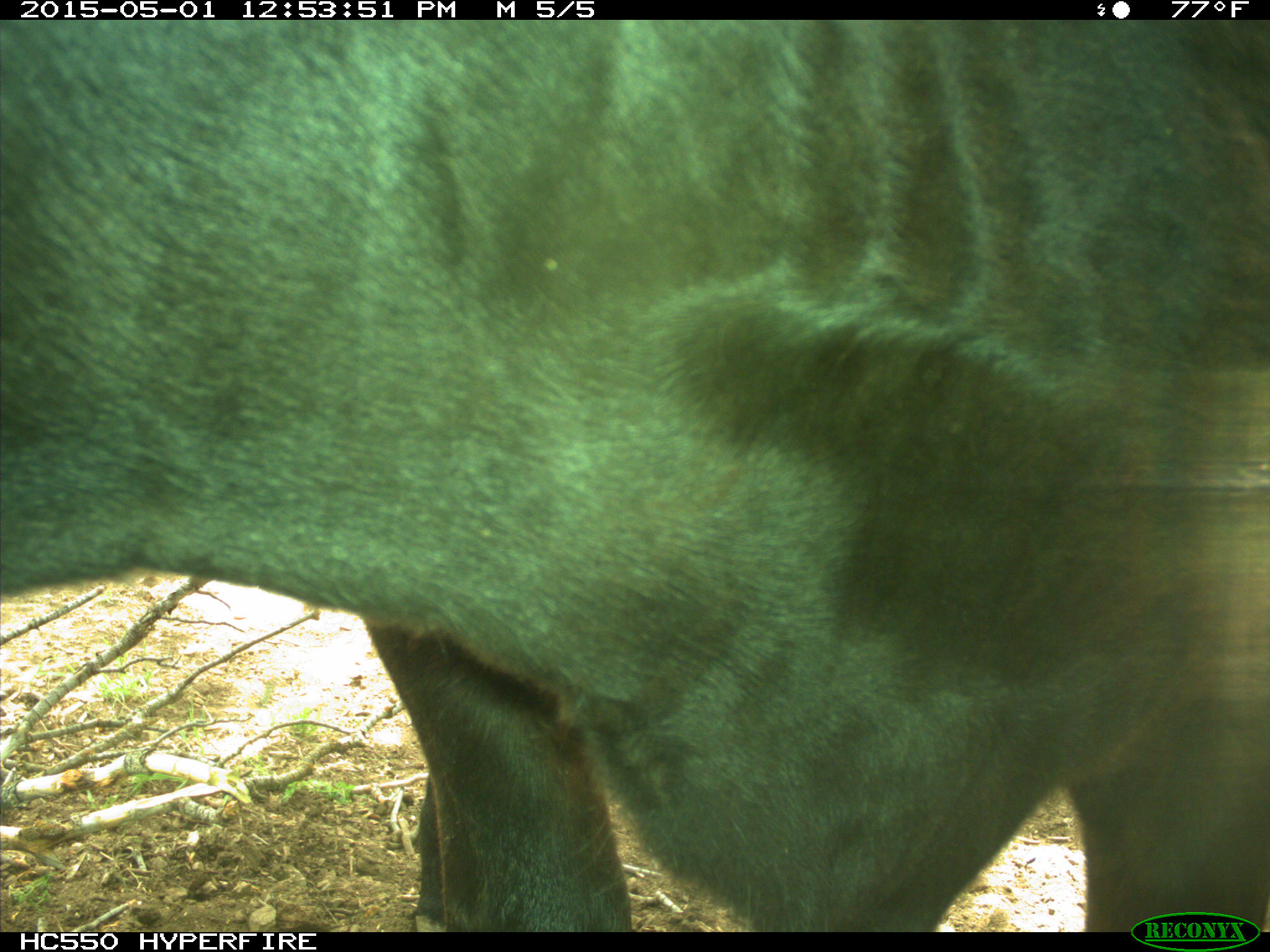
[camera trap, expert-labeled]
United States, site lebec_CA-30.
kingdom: Animalia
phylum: Chordata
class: Mammalia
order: Artiodactyla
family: Bovidae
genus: Bos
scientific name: Bos taurus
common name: domestic cow